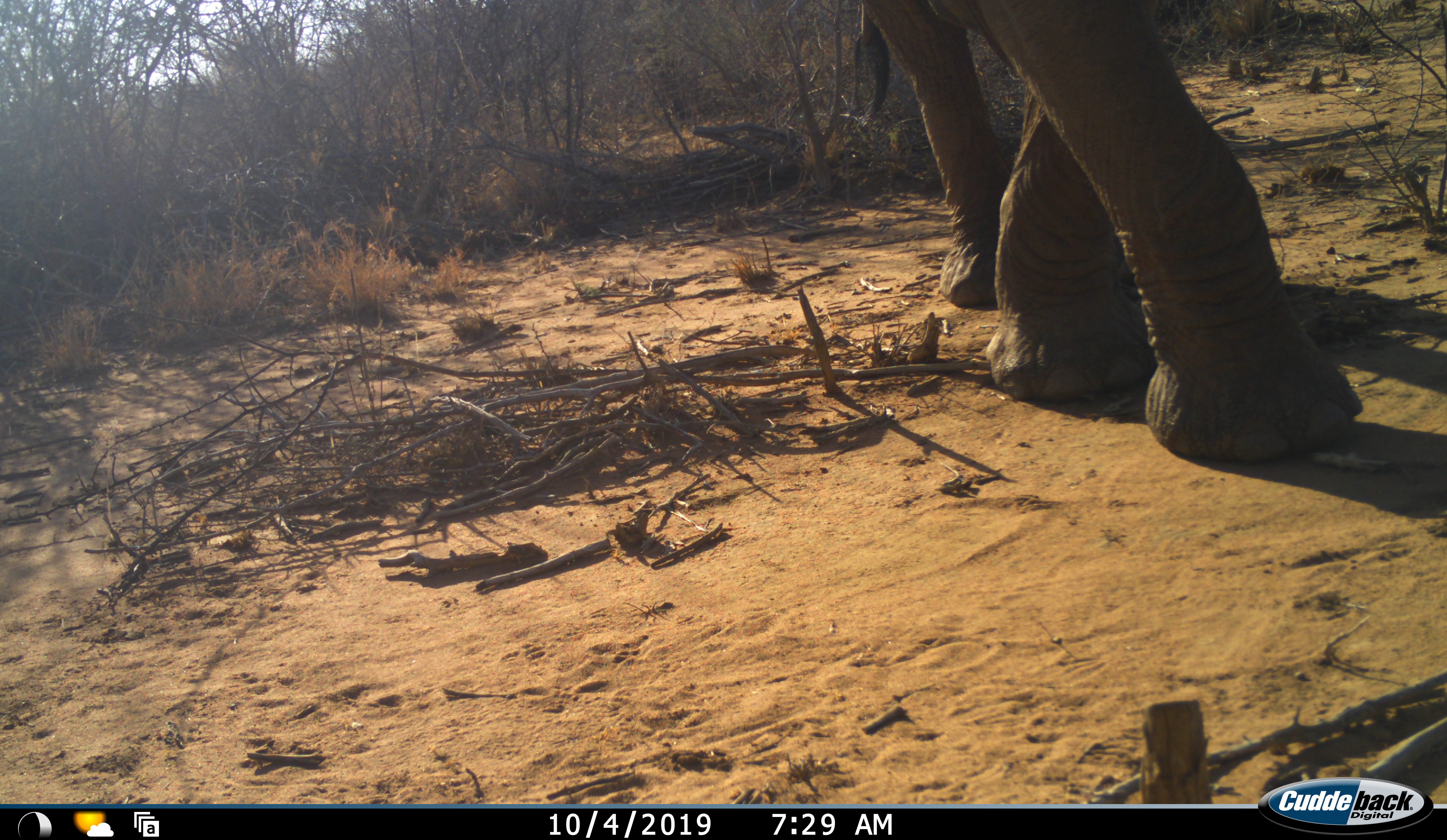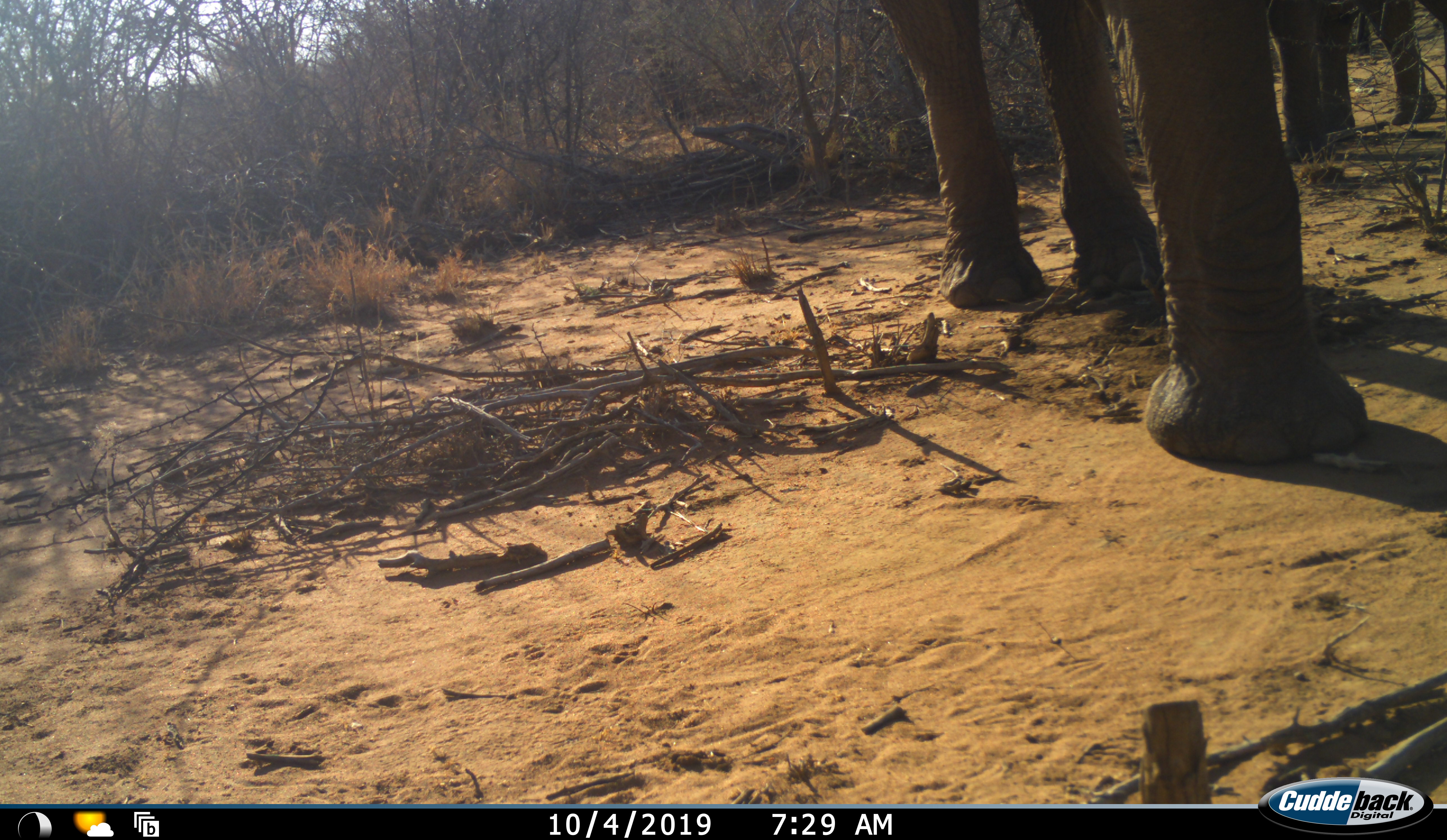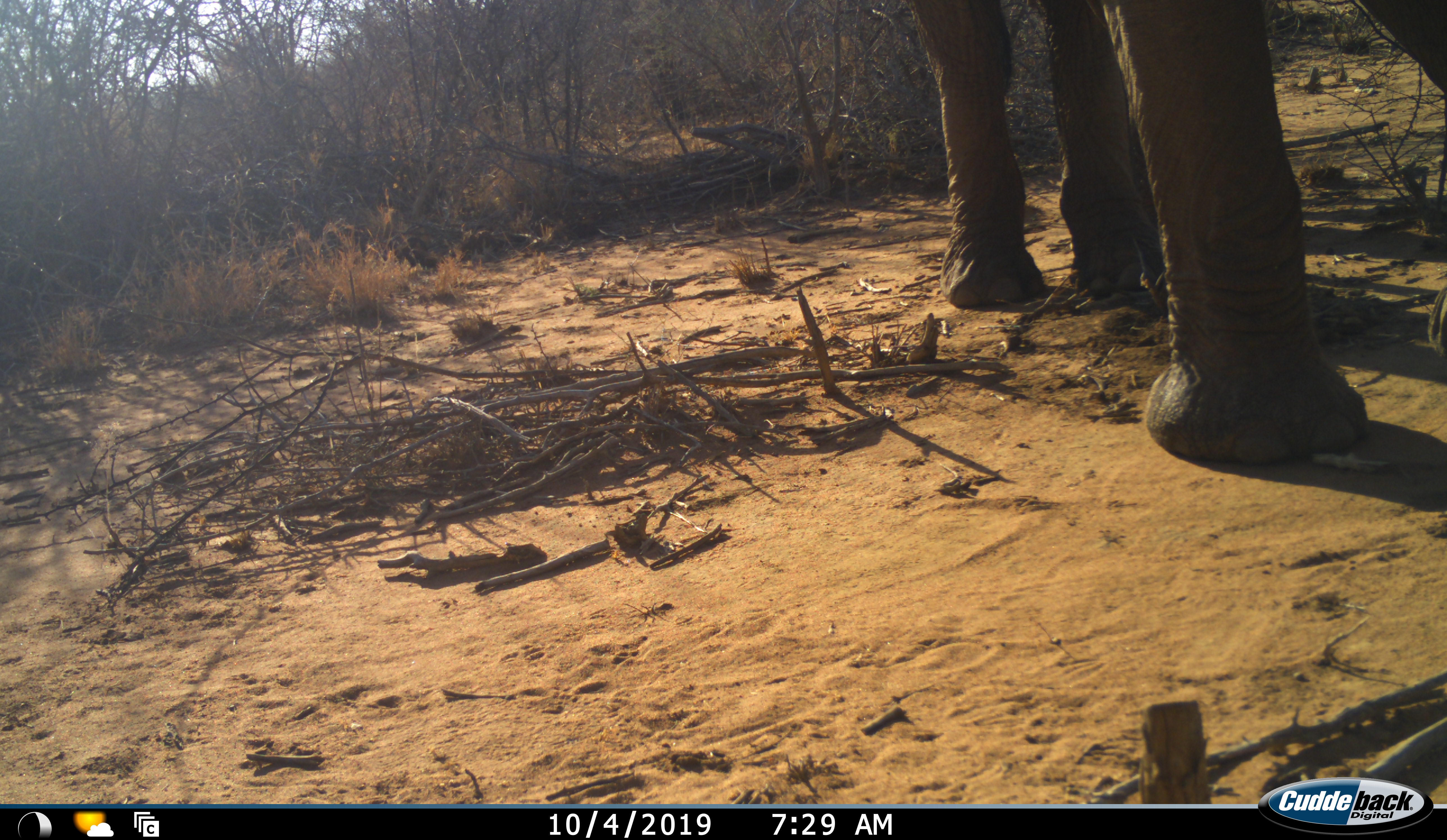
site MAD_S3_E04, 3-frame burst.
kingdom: Animalia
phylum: Chordata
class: Mammalia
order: Proboscidea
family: Elephantidae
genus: Loxodonta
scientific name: Loxodonta africana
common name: african bush elephant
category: elephant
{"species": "elephant (african bush elephant) (Loxodonta africana)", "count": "1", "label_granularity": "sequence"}